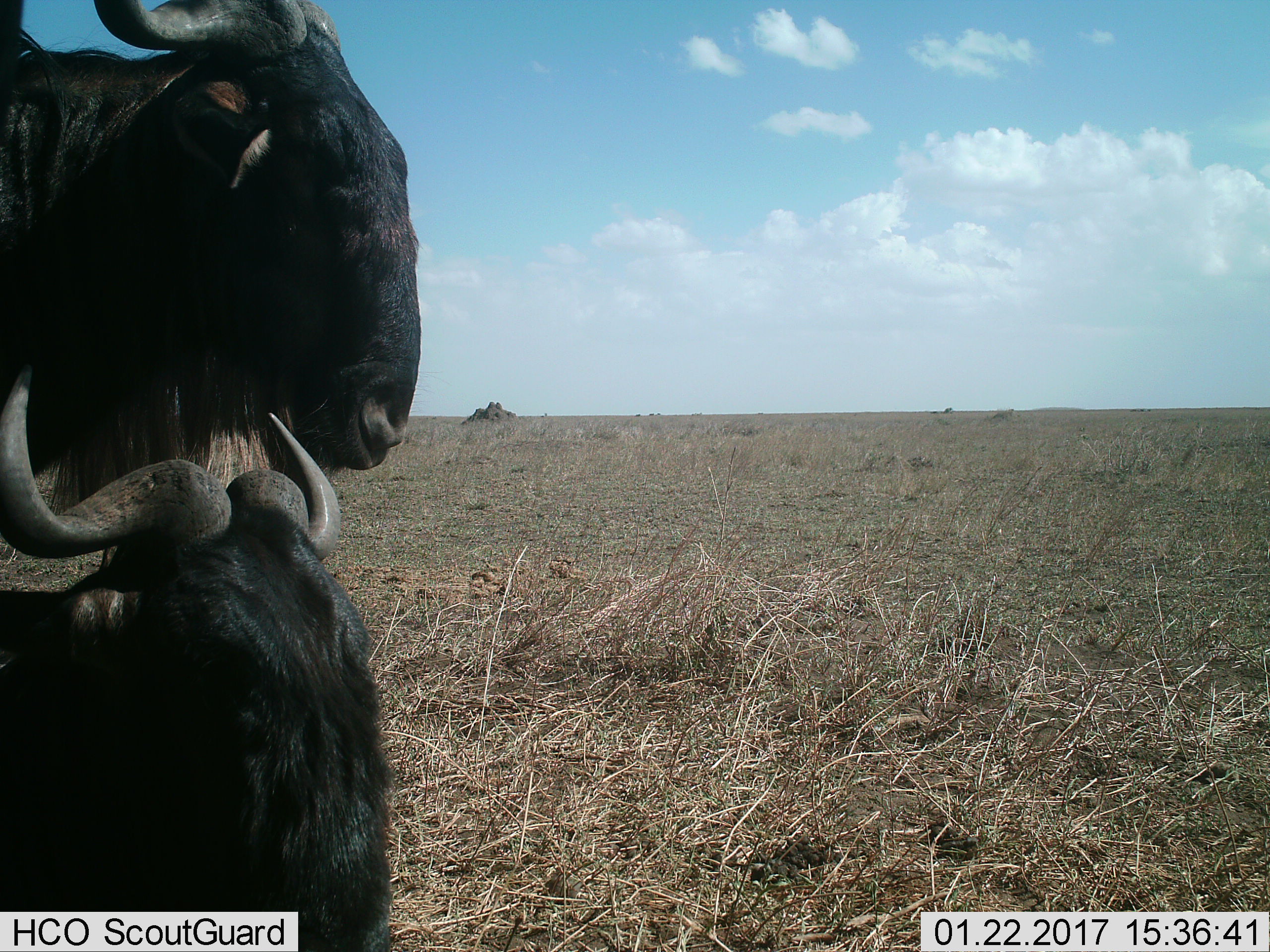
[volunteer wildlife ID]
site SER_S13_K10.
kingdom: Animalia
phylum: Chordata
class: Mammalia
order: Artiodactyla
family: Bovidae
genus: Connochaetes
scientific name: Connochaetes taurinus taurinus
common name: blue wildebeest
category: wildebeestblue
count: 2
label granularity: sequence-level